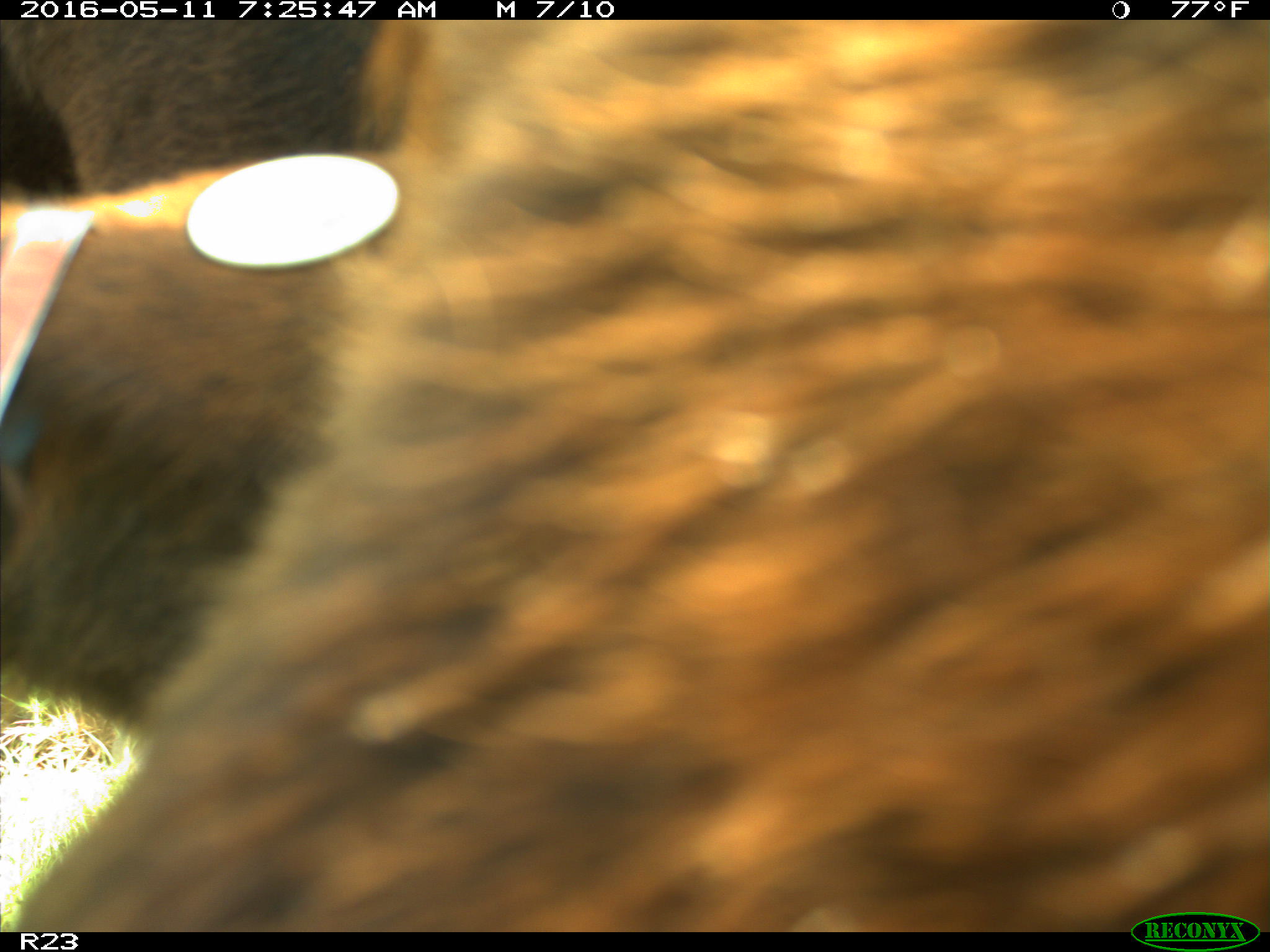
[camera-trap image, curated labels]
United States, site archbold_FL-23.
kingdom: Animalia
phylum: Chordata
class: Mammalia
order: Artiodactyla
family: Bovidae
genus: Bos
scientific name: Bos taurus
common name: domestic cow